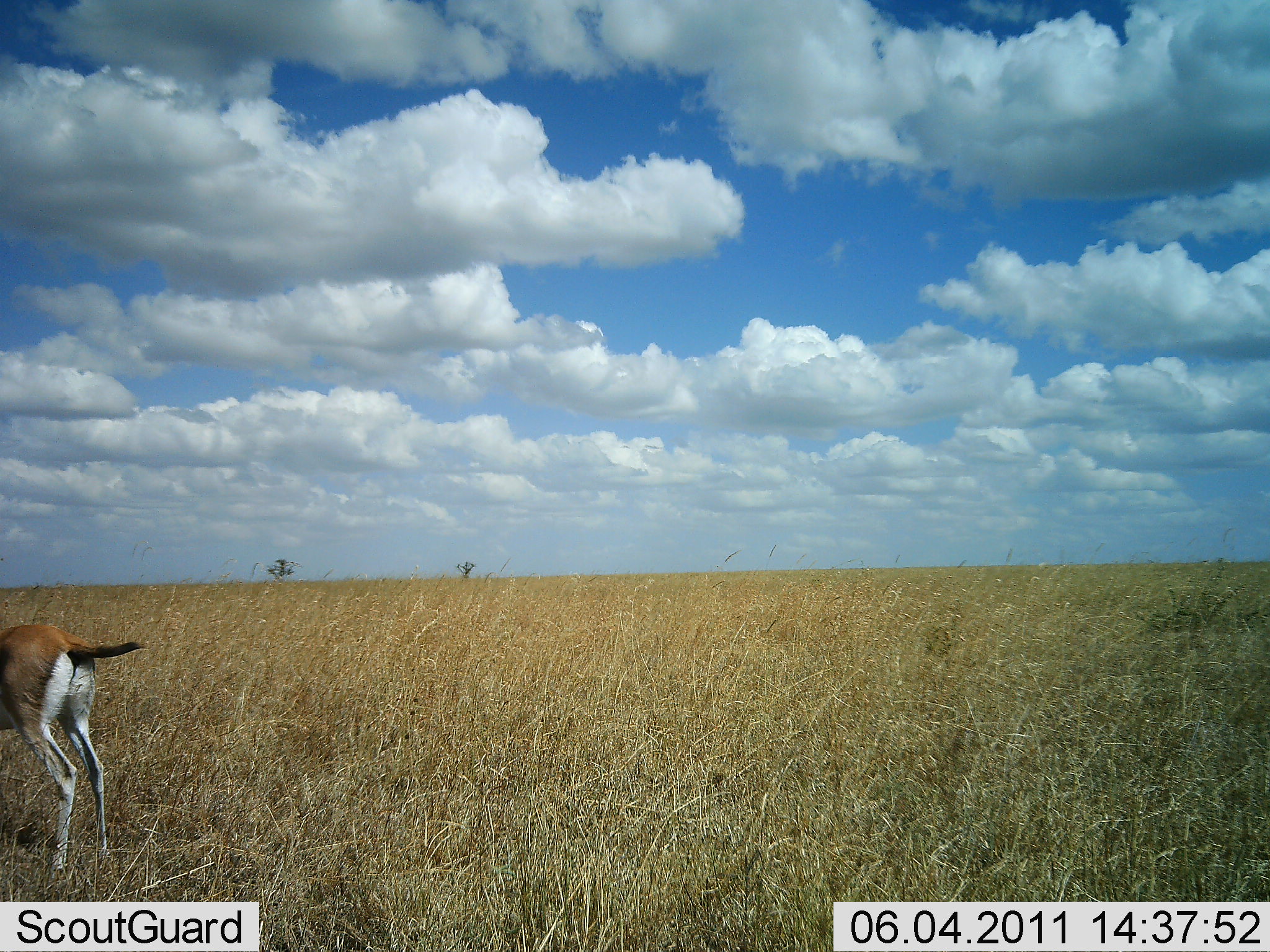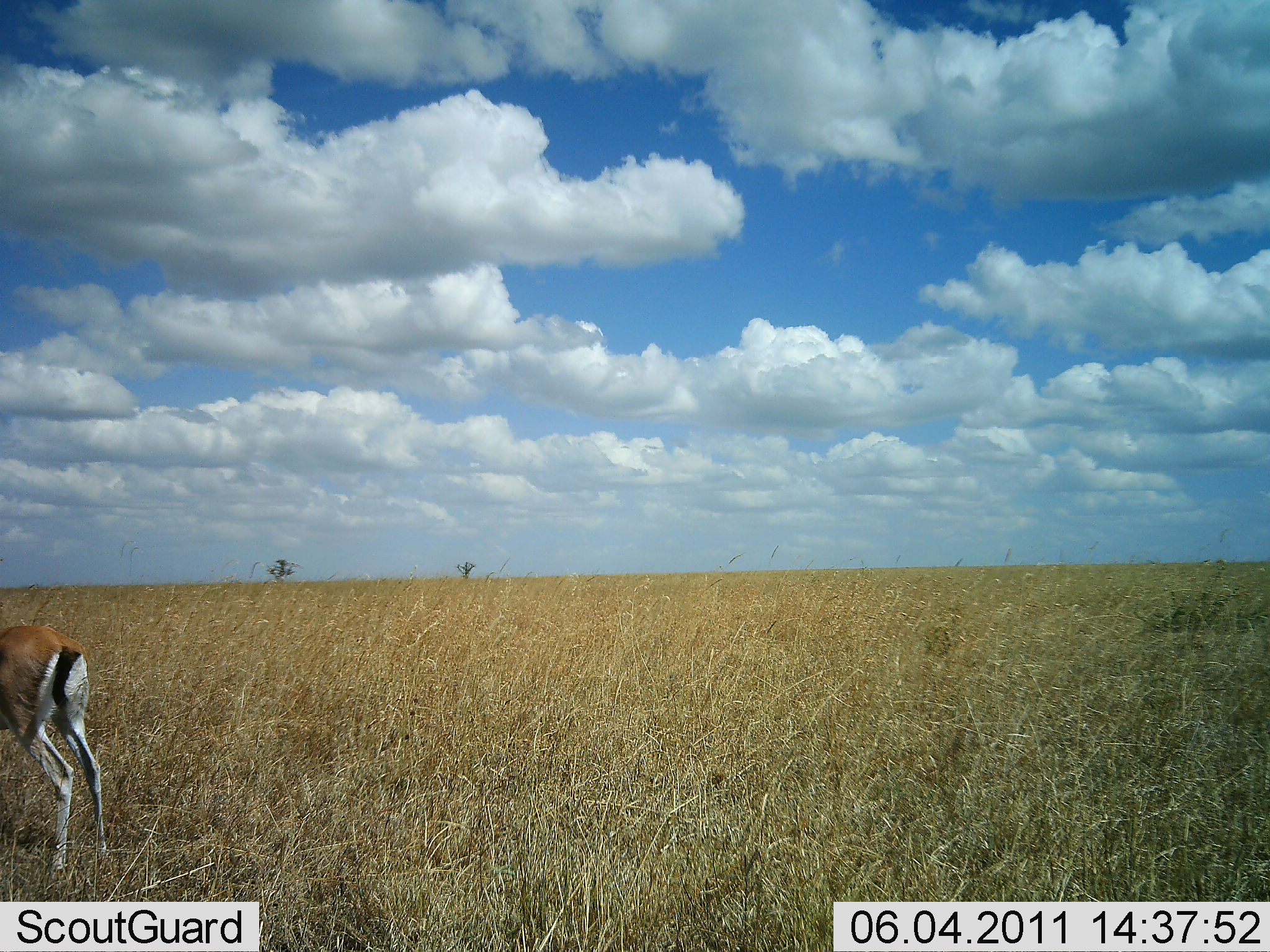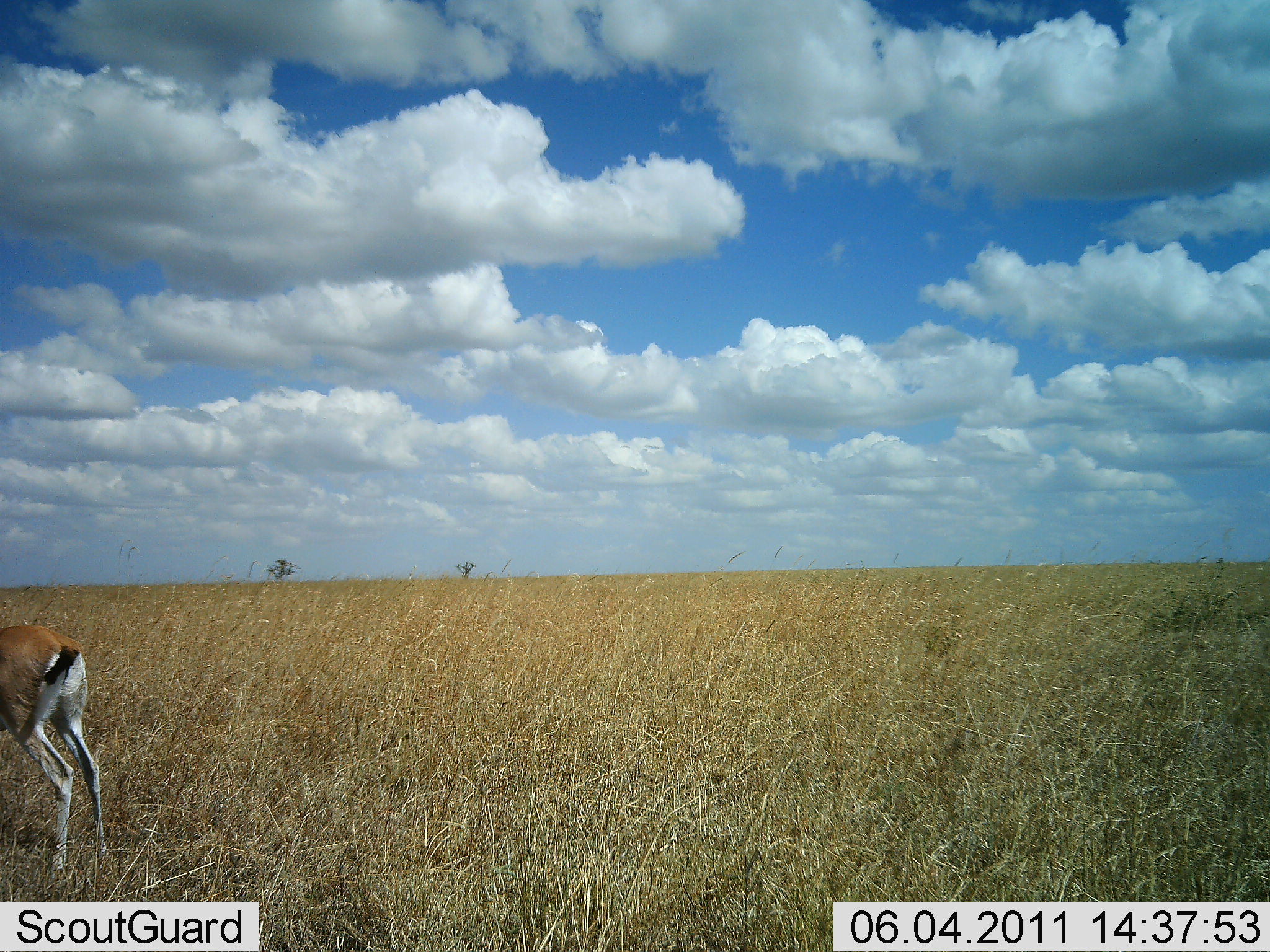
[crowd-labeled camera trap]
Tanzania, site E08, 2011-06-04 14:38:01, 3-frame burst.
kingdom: Animalia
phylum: Chordata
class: Mammalia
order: Artiodactyla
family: Bovidae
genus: Eudorcas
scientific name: Eudorcas thomsonii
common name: thomson's gazelle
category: gazellethomsons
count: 1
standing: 92%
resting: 0%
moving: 0%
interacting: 0%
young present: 0%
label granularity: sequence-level